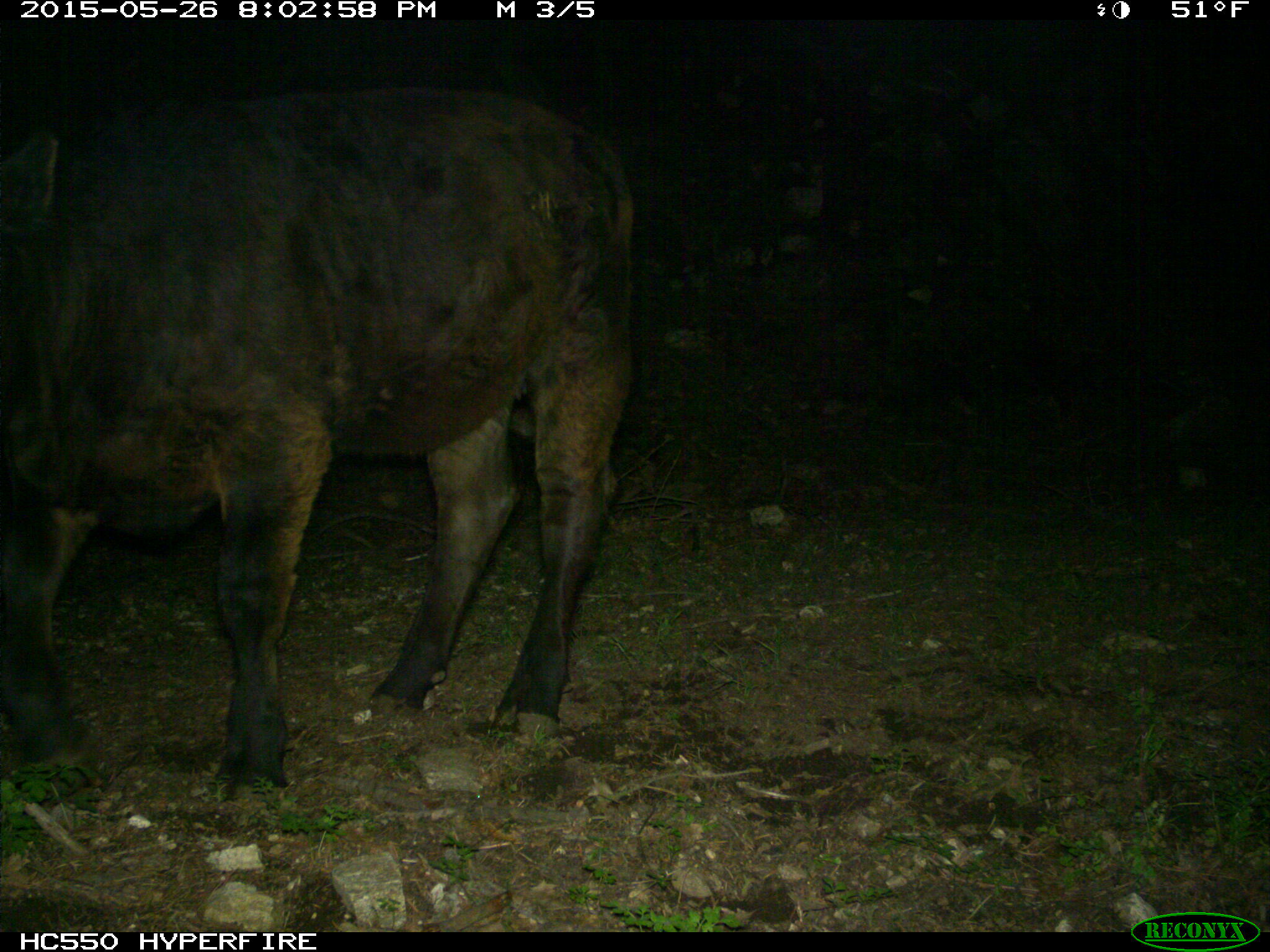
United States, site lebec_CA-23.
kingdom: Animalia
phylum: Chordata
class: Mammalia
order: Artiodactyla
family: Bovidae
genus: Bos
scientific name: Bos taurus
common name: domestic cow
Bos taurus (domestic cow).